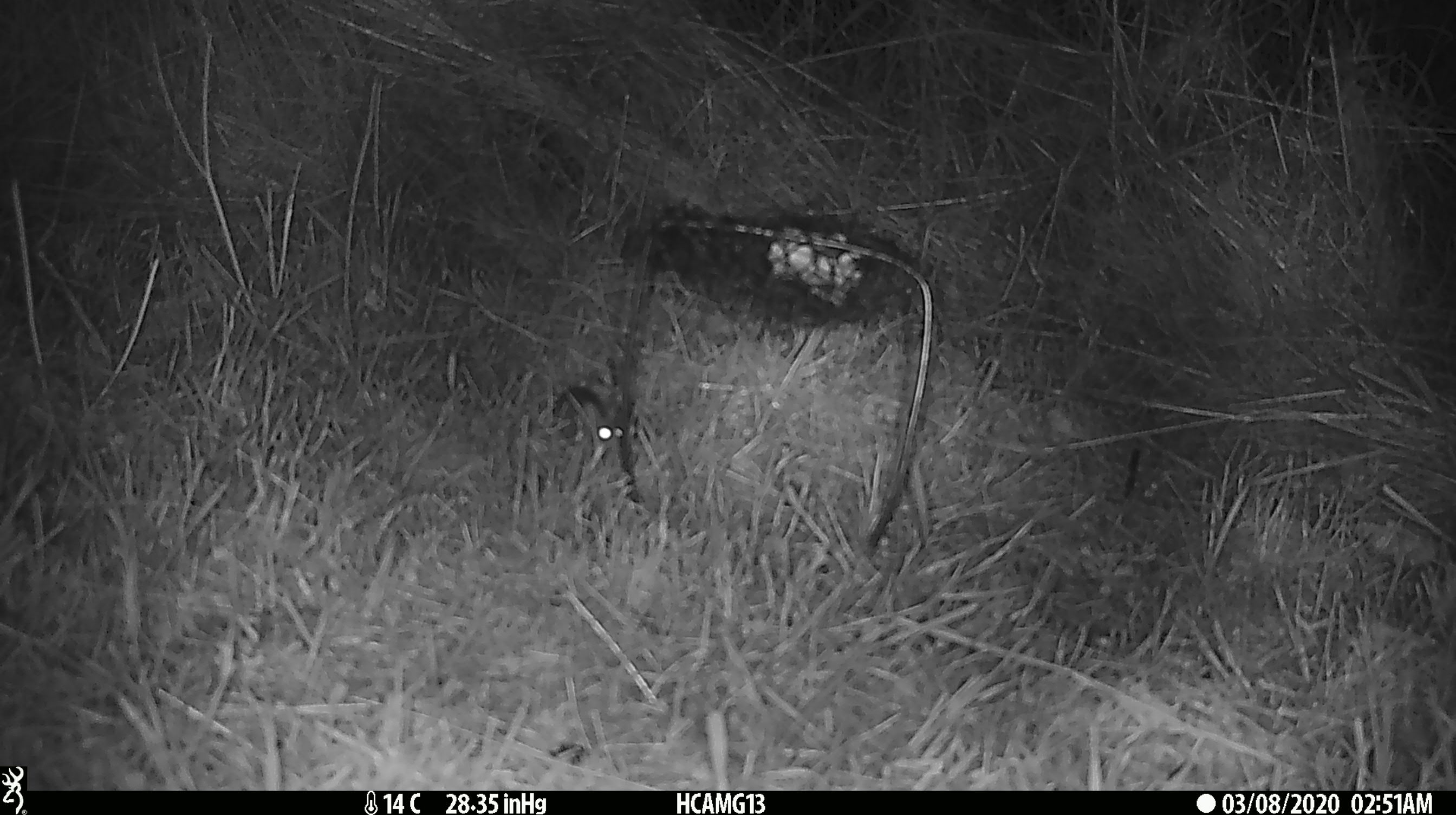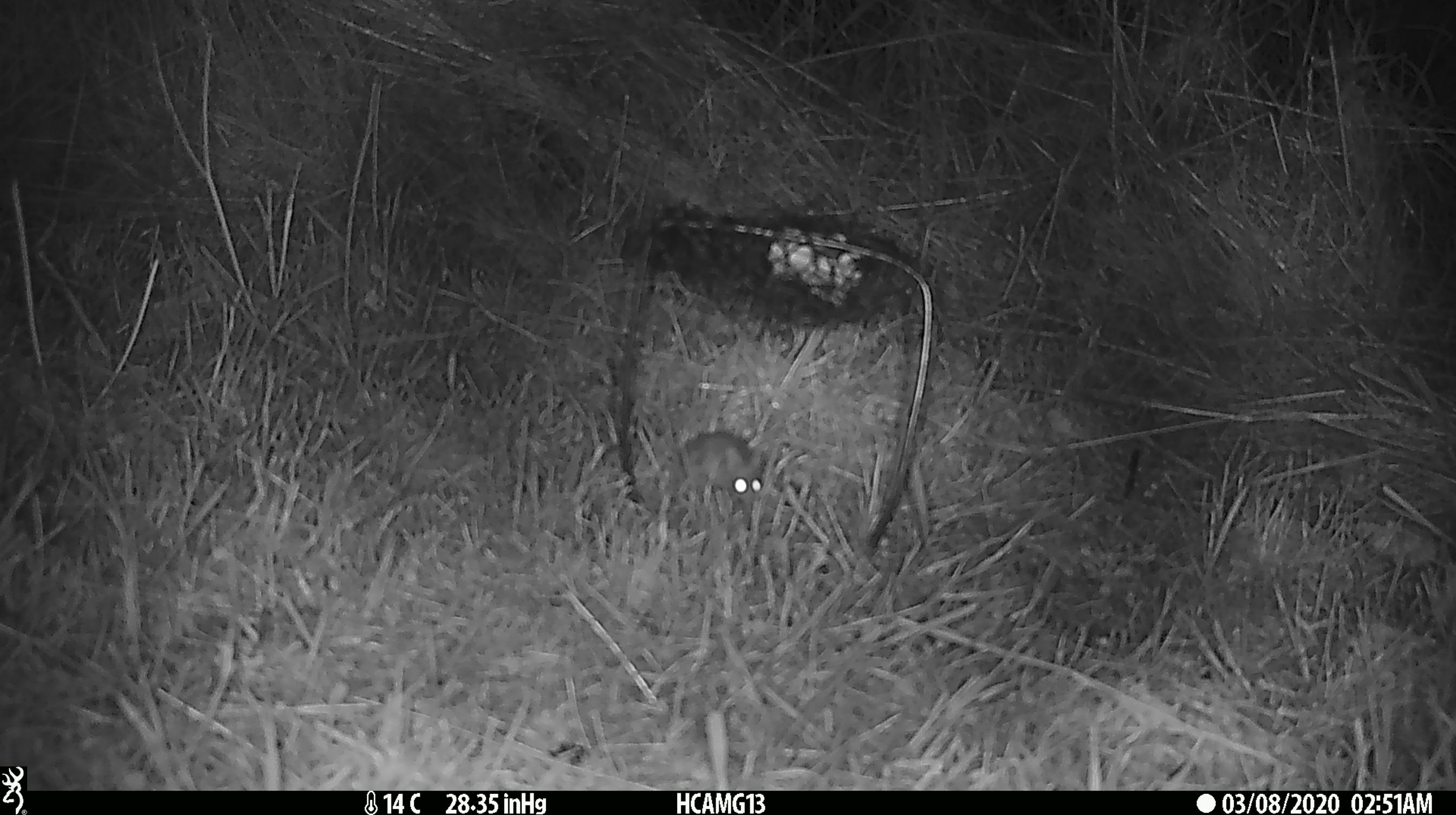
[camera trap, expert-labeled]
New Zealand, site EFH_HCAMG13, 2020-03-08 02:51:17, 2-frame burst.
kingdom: Animalia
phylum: Chordata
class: Mammalia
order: Rodentia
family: Muridae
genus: Mus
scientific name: Mus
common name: mouse